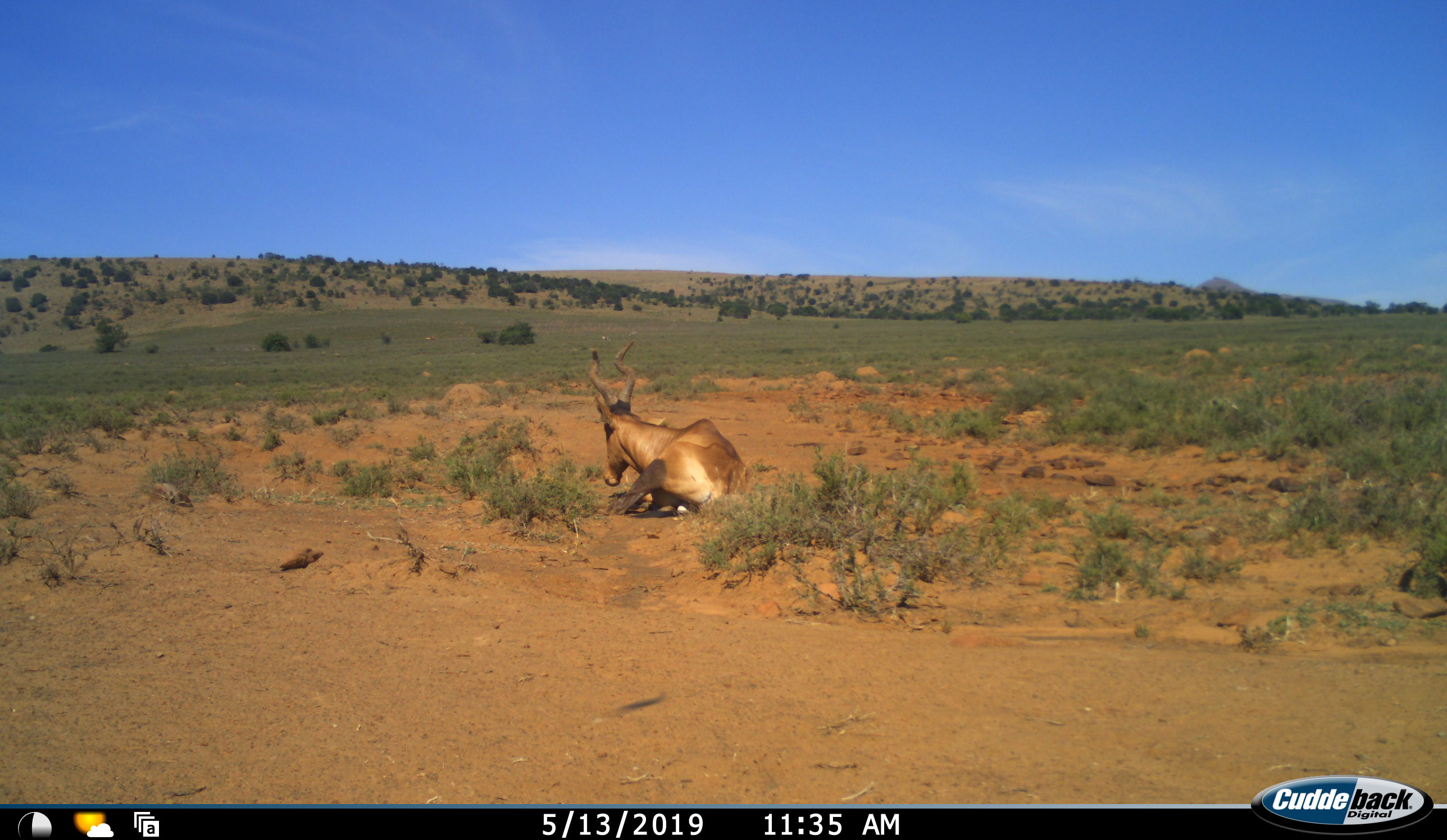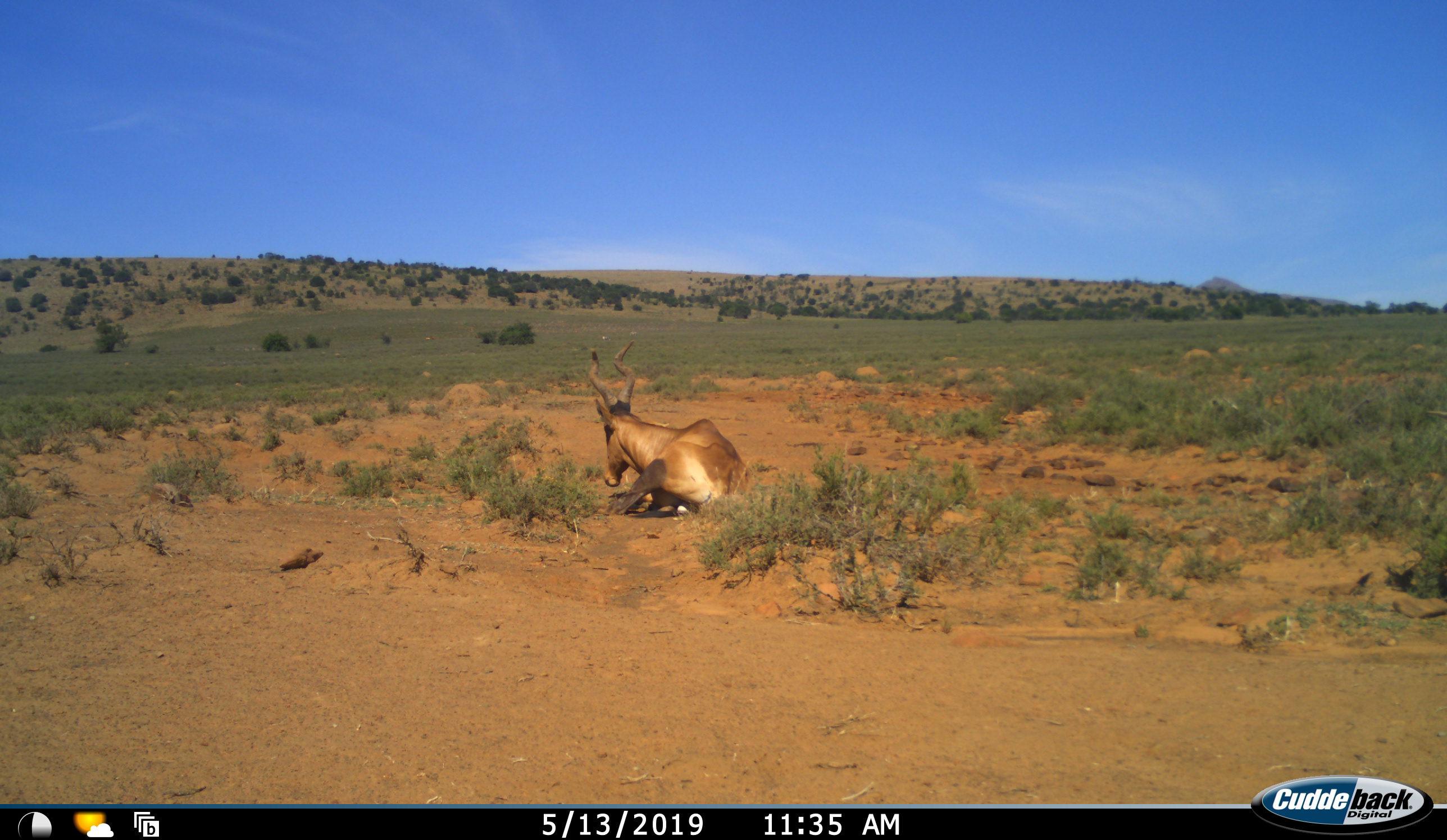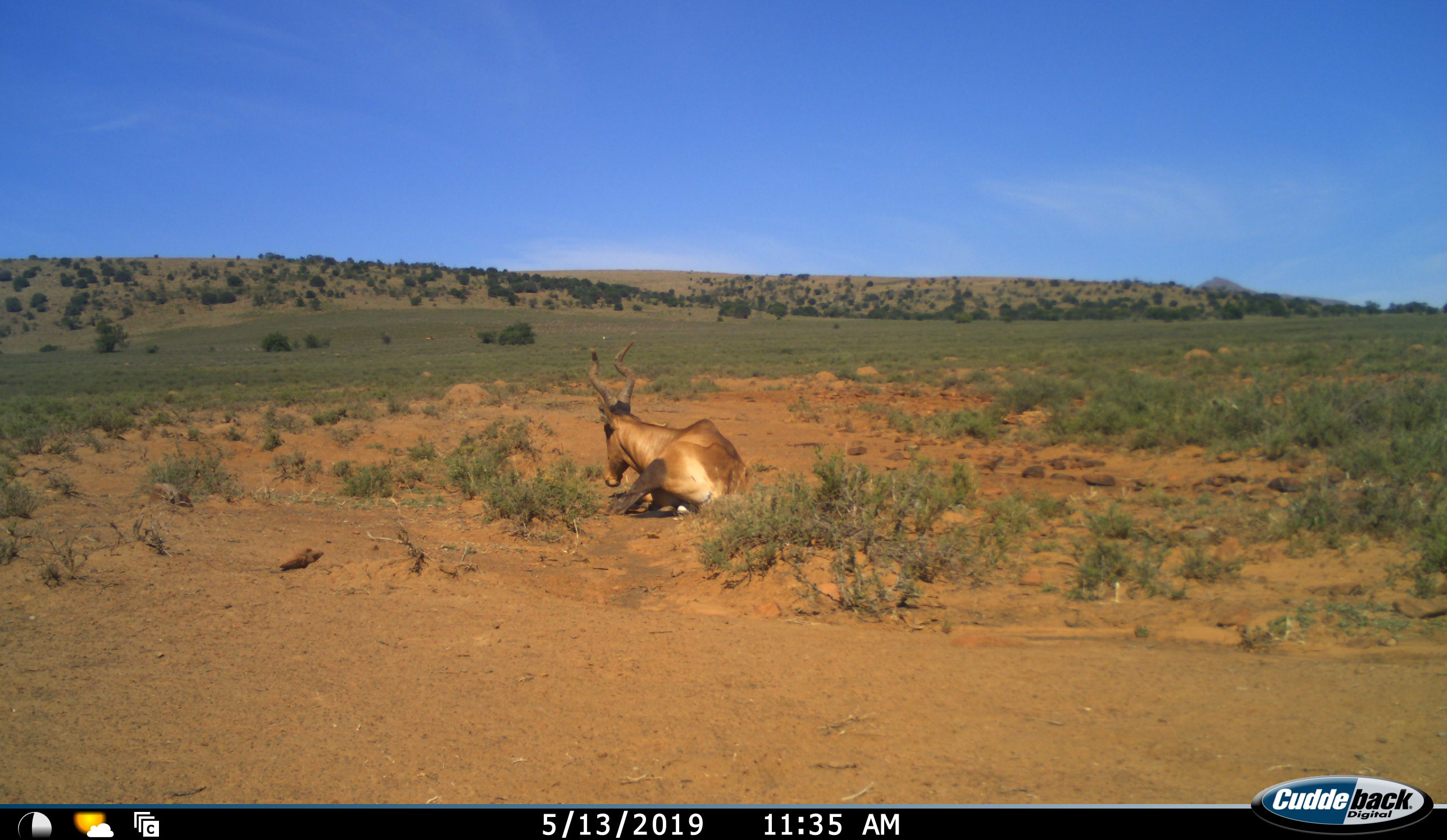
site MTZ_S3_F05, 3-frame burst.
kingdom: Animalia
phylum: Chordata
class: Mammalia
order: Artiodactyla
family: Bovidae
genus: Alcelaphus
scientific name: Alcelaphus buselaphus caama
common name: red hartebeest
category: hartebeestred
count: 1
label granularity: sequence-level